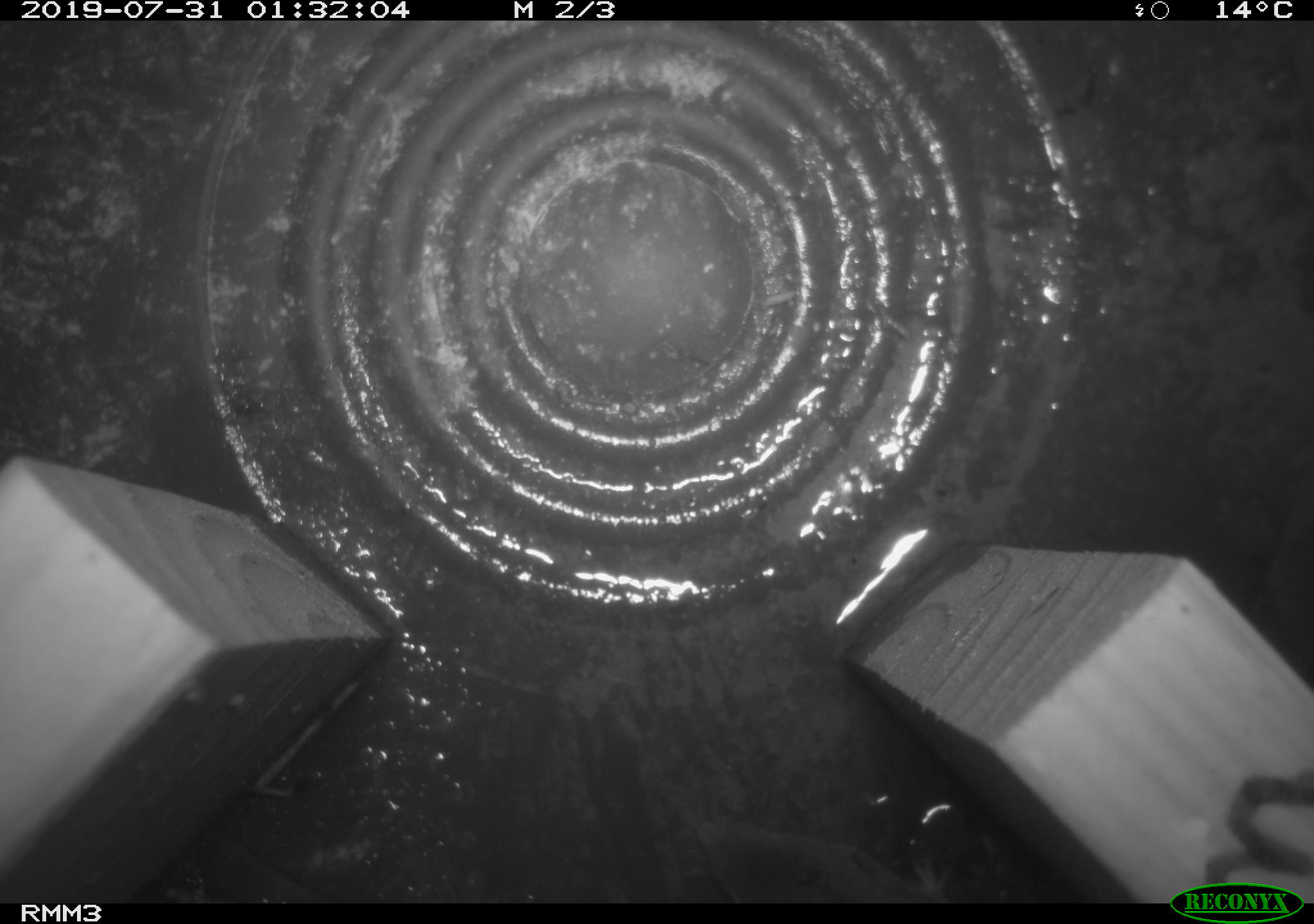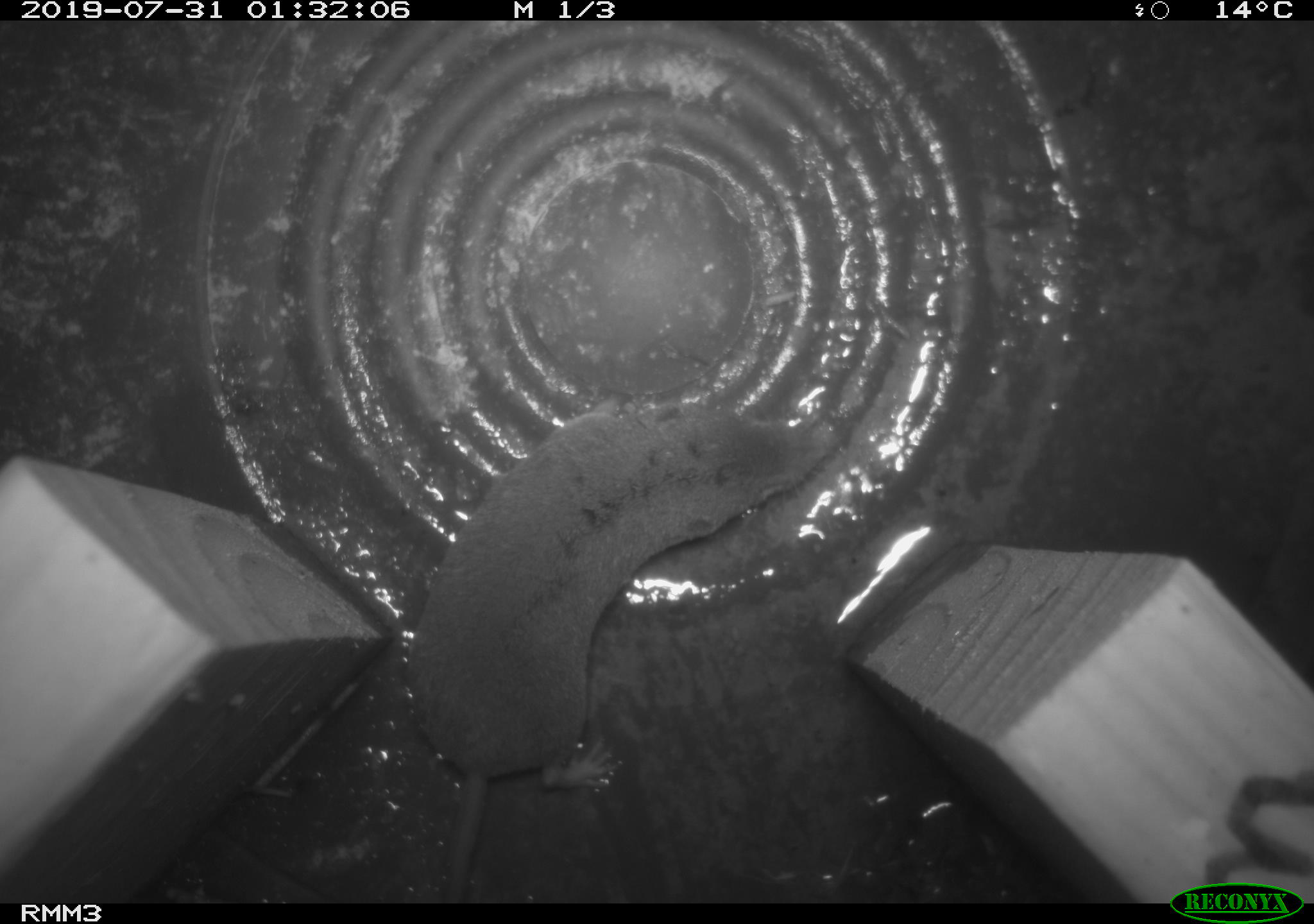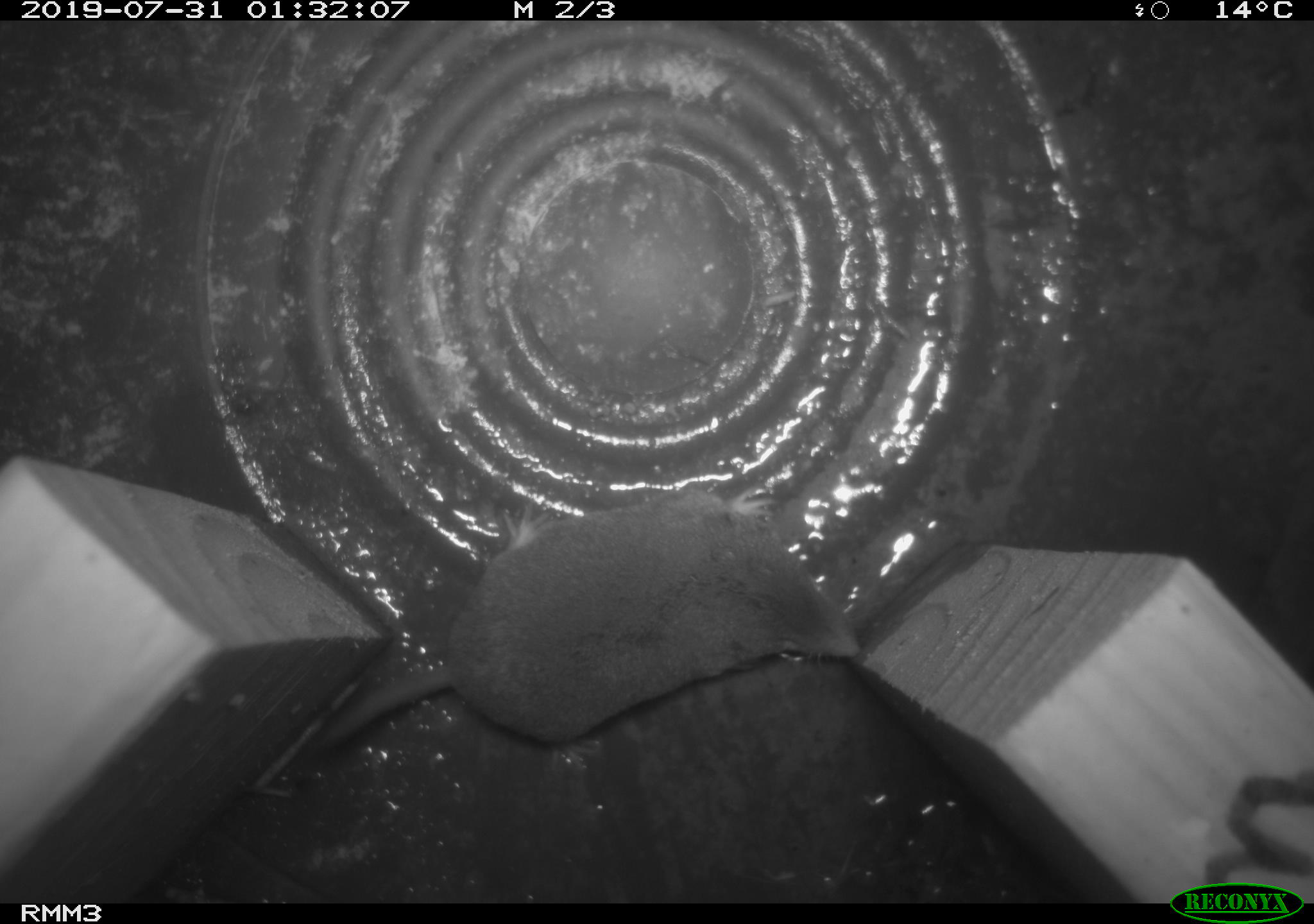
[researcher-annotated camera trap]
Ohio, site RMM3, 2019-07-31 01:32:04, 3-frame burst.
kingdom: Animalia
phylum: Chordata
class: Mammalia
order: Eulipotyphla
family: Soricidae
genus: Blarina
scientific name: Blarina brevicauda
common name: northern short-tailed shrew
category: n. short-tailed shrew